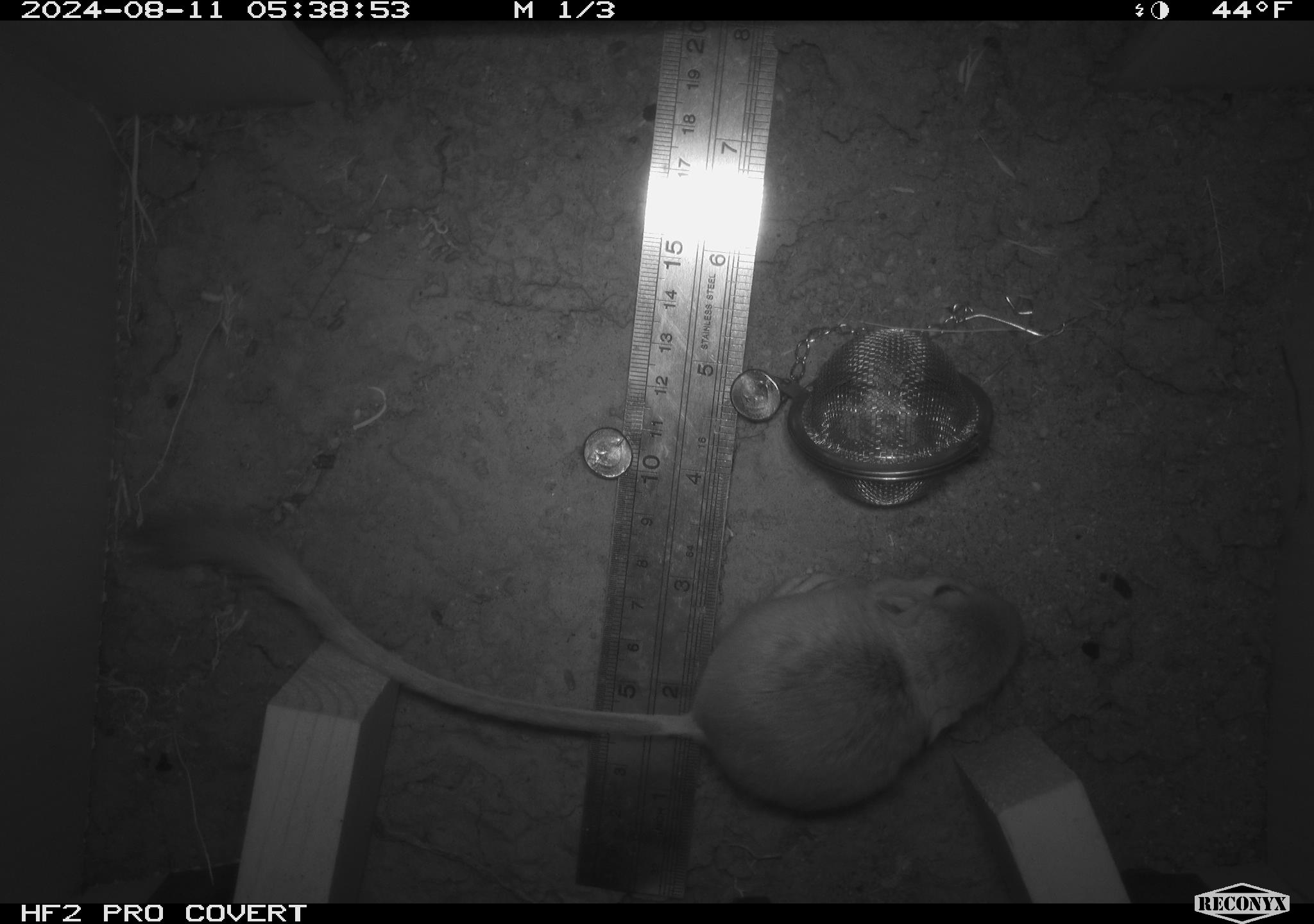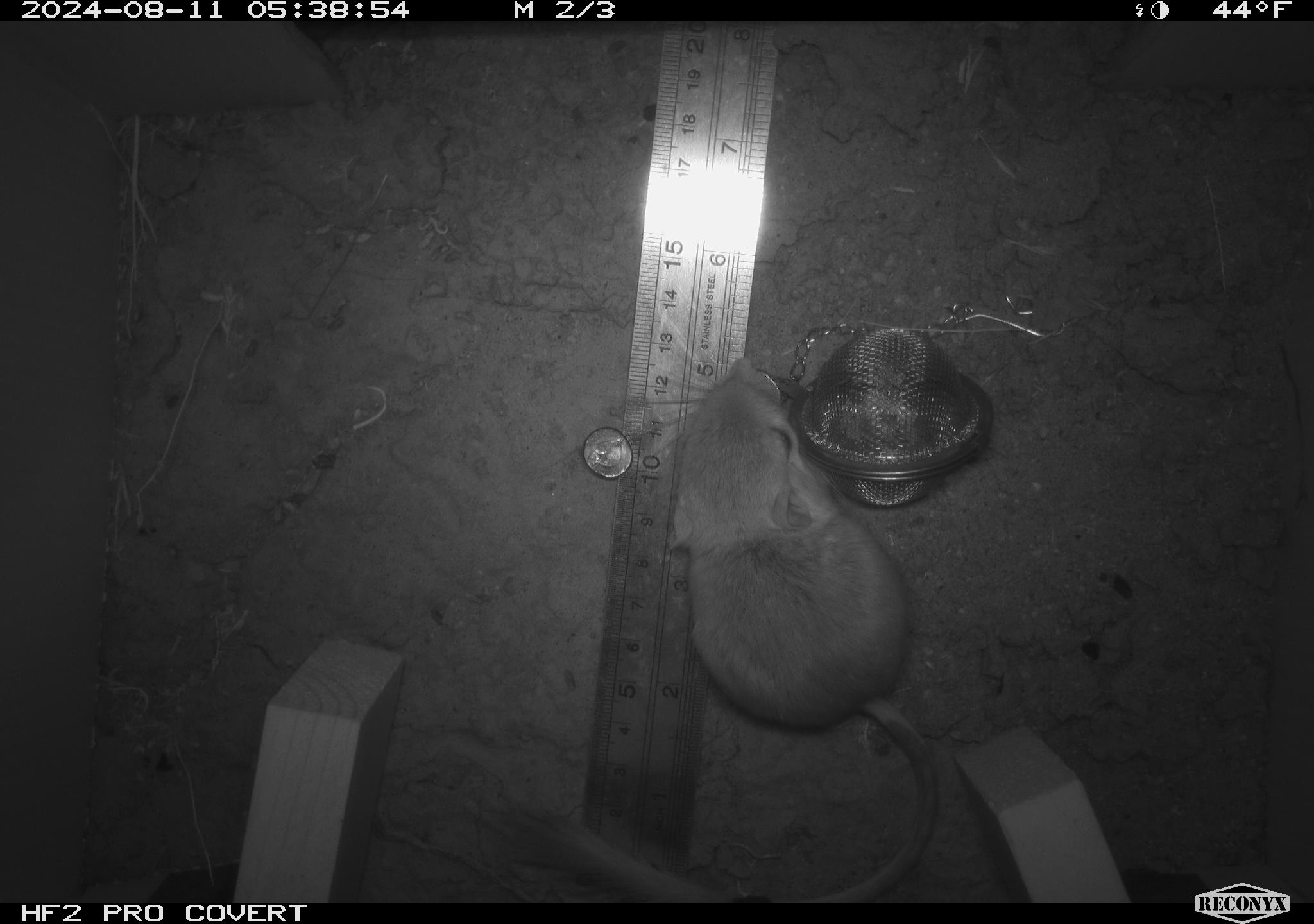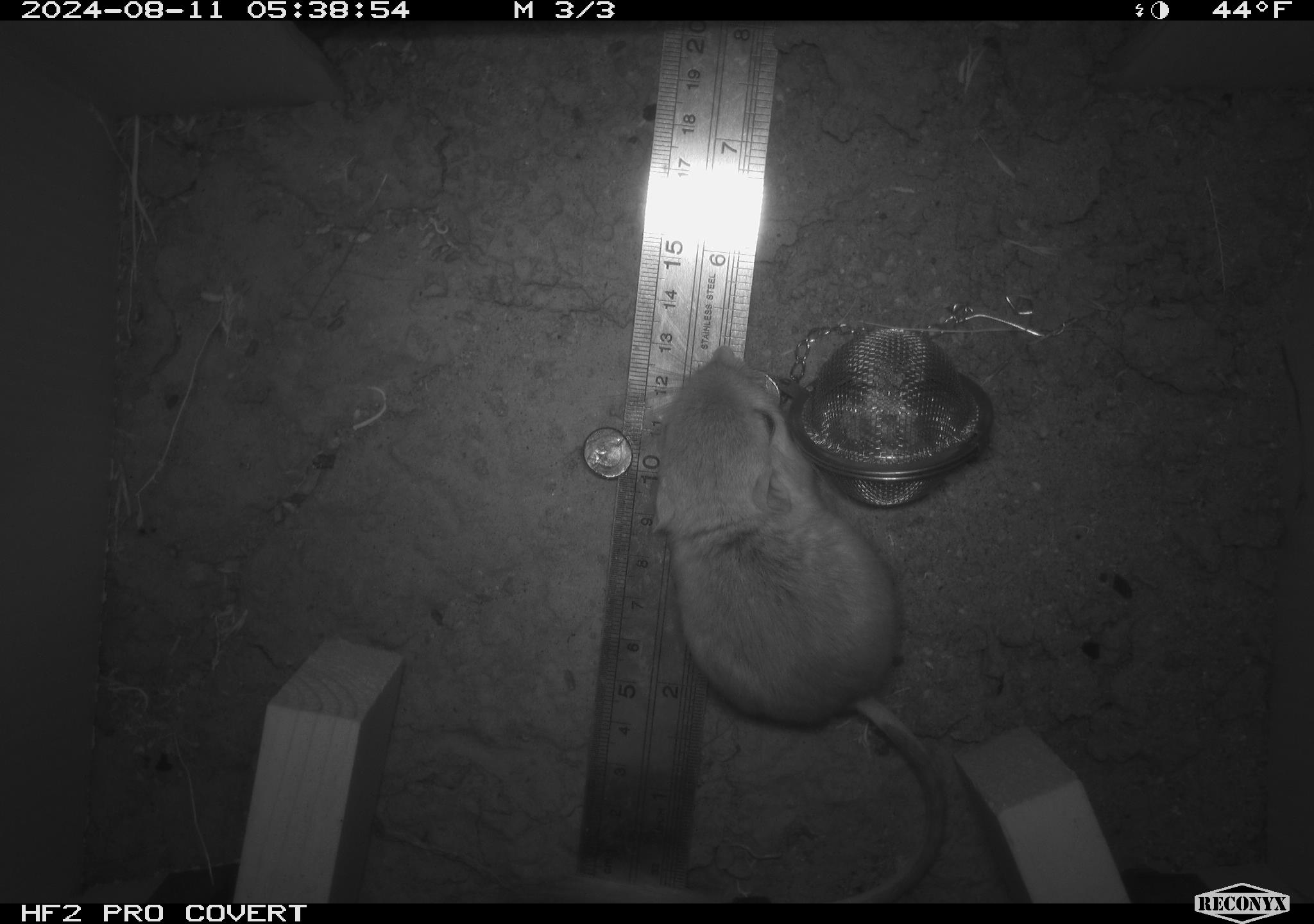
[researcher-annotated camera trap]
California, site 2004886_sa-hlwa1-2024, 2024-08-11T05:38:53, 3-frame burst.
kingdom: Animalia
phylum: Chordata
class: Mammalia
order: Rodentia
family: Heteromyidae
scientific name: Heteromyidae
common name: kangaroo rats and pocket mice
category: heteromyidae family